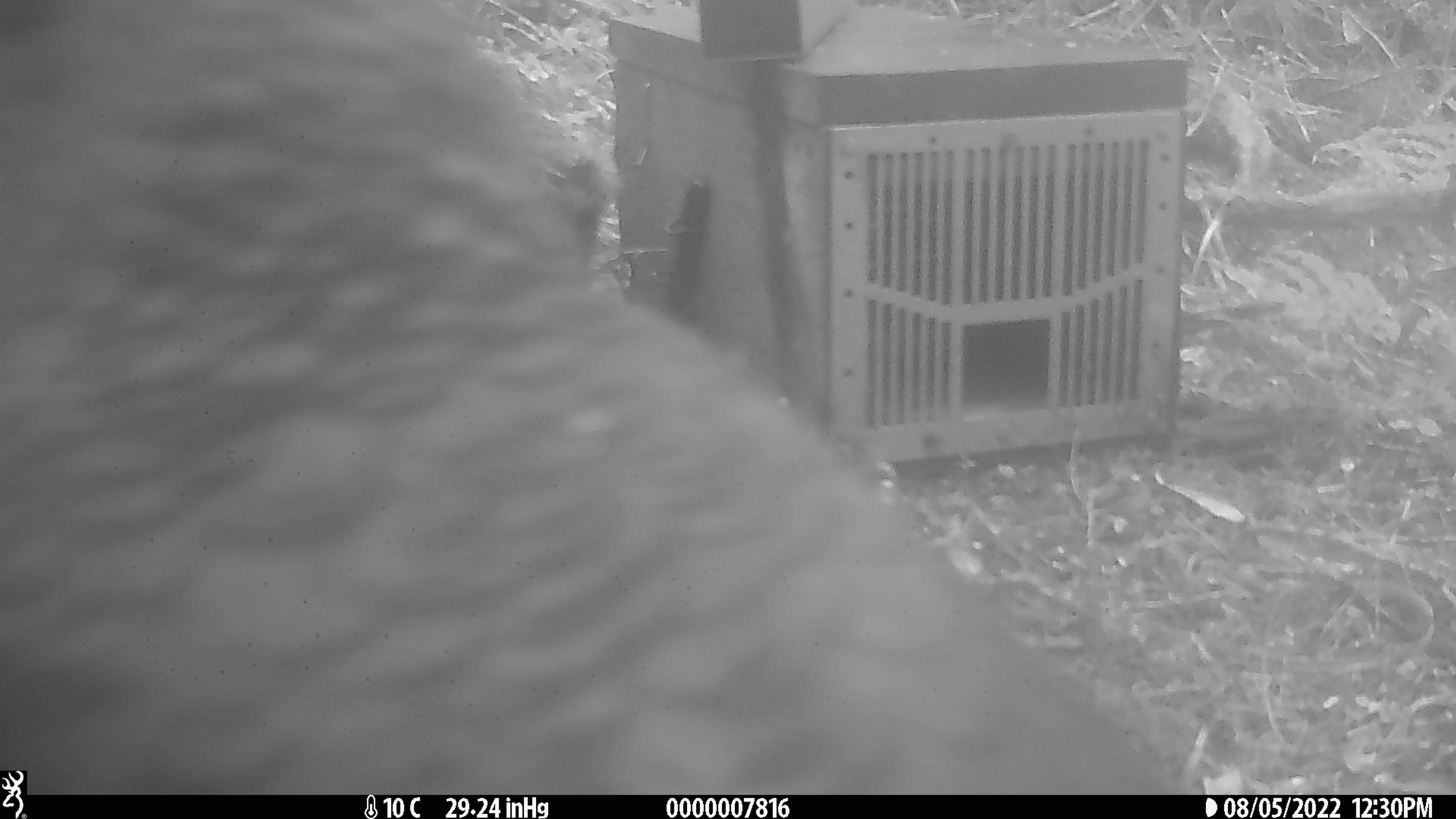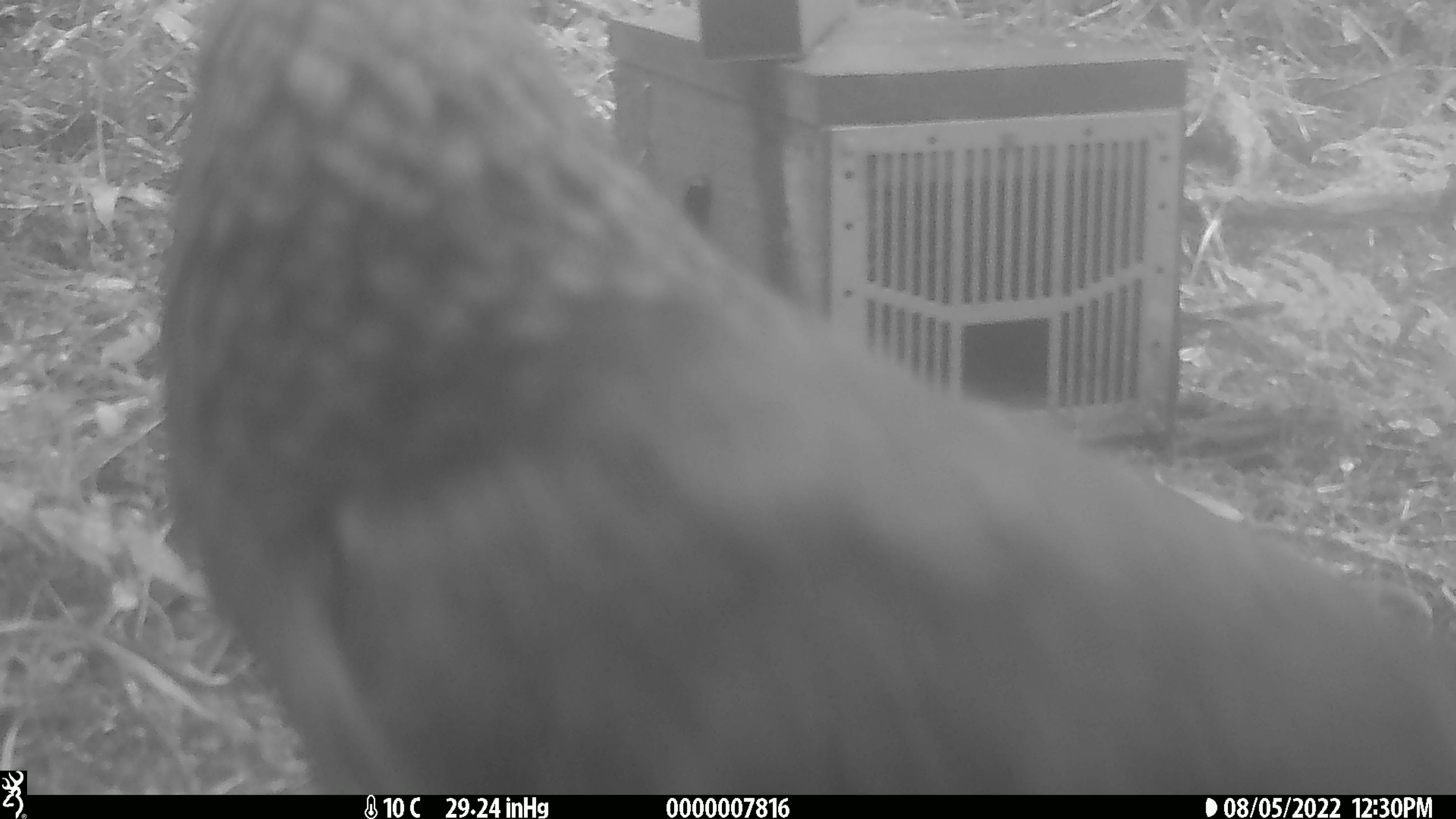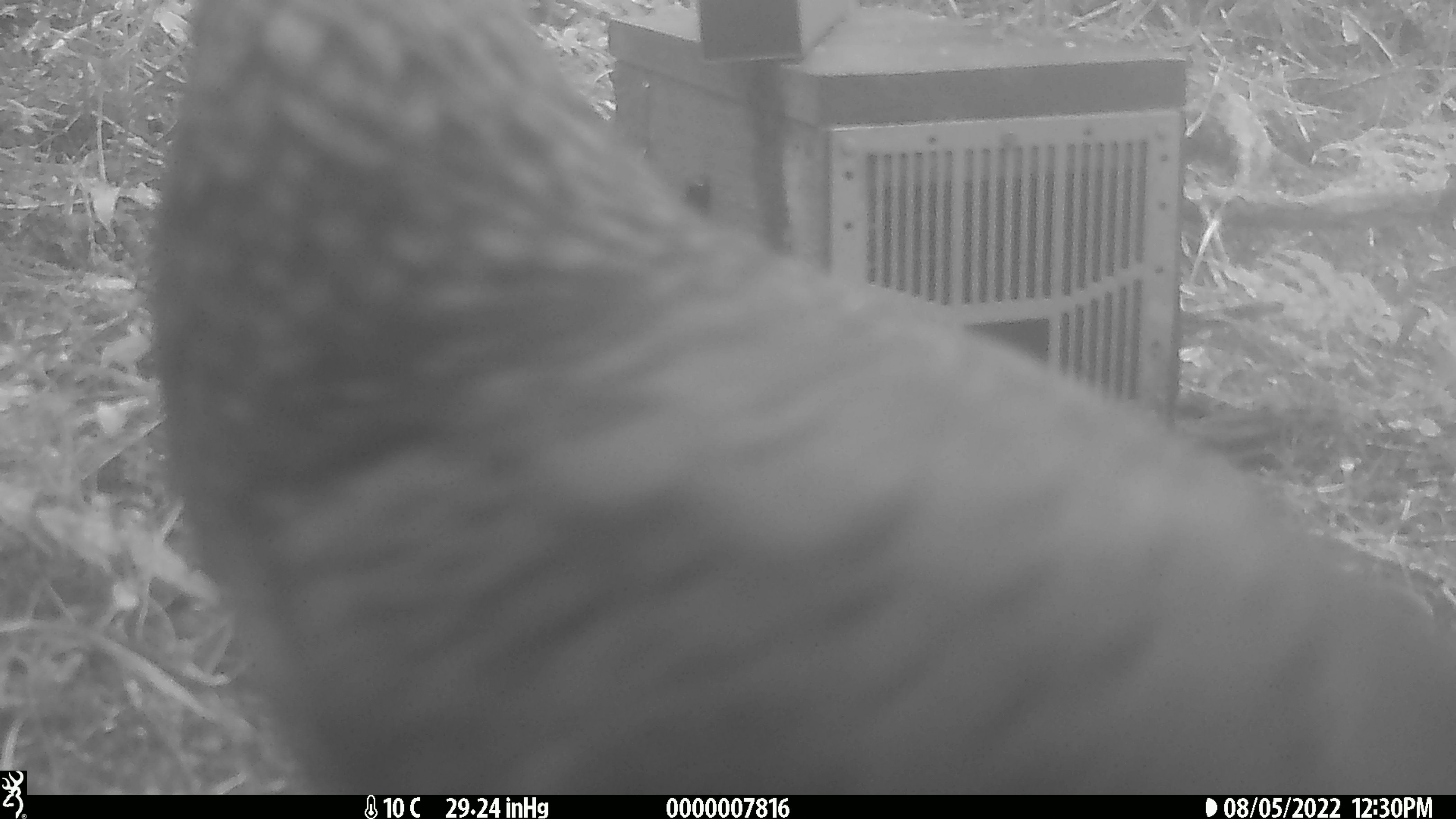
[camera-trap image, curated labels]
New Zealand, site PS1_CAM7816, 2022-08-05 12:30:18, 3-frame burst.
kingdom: Animalia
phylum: Chordata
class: Aves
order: Psittaciformes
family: Strigopidae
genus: Nestor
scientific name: Nestor notabilis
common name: kea